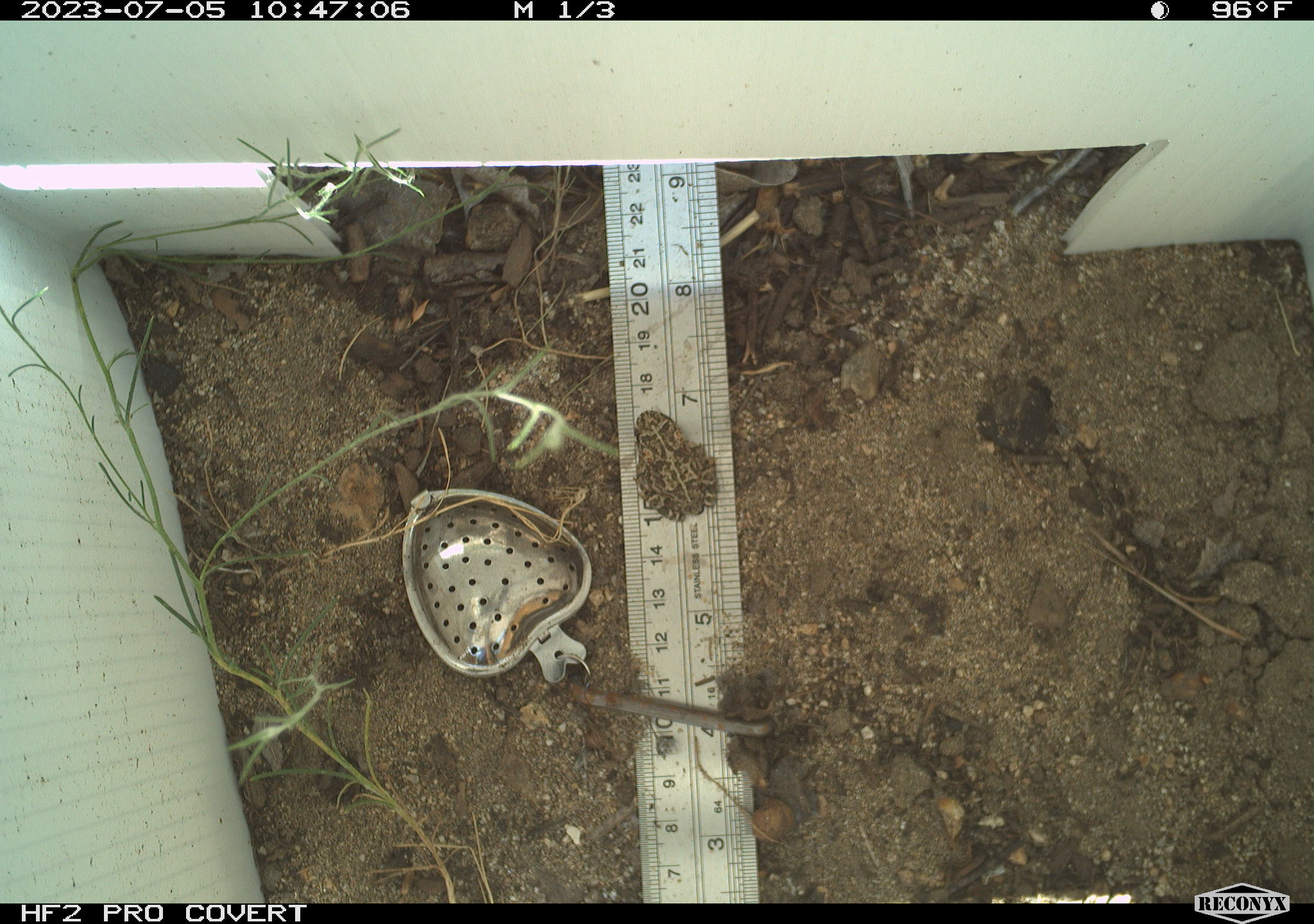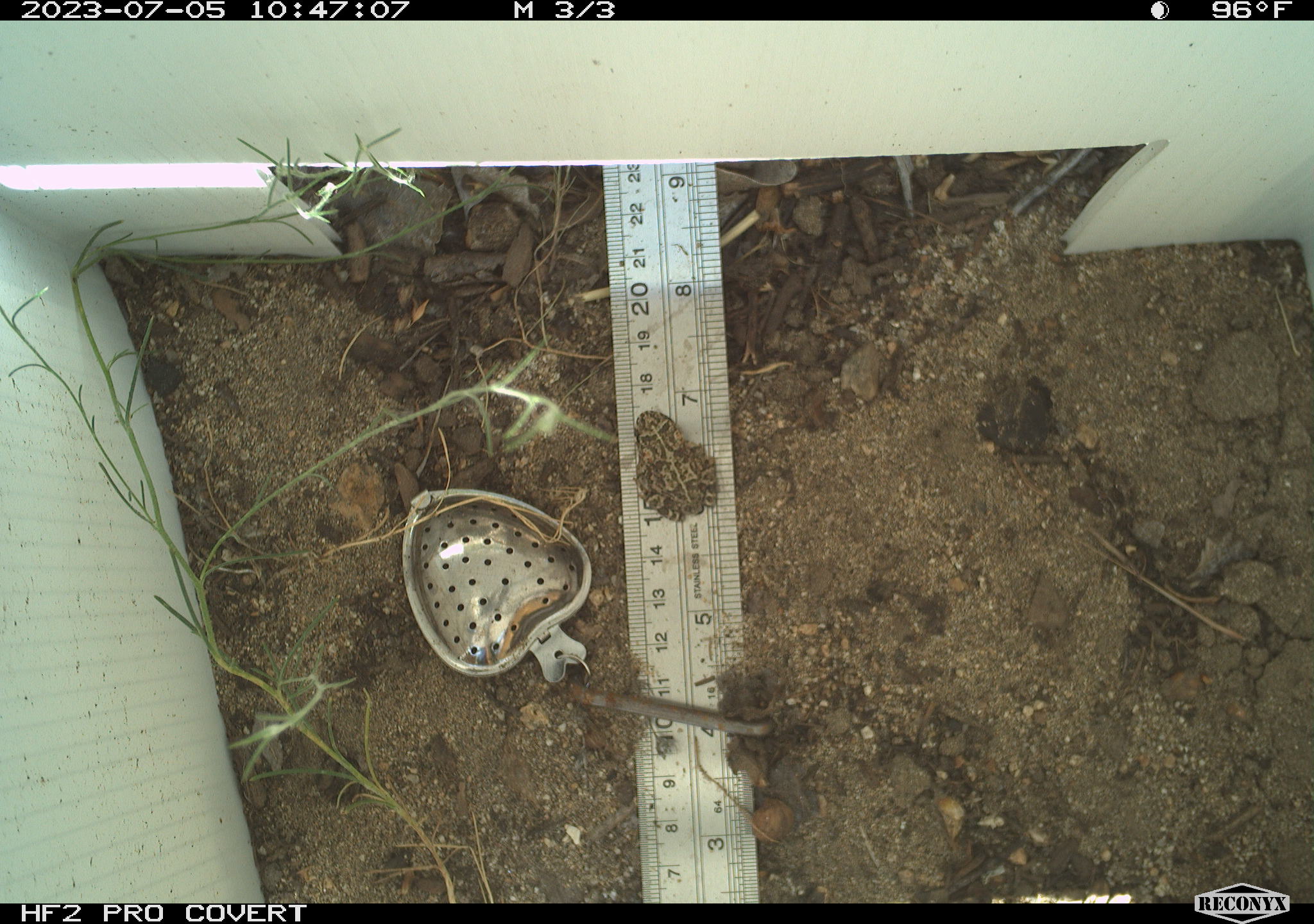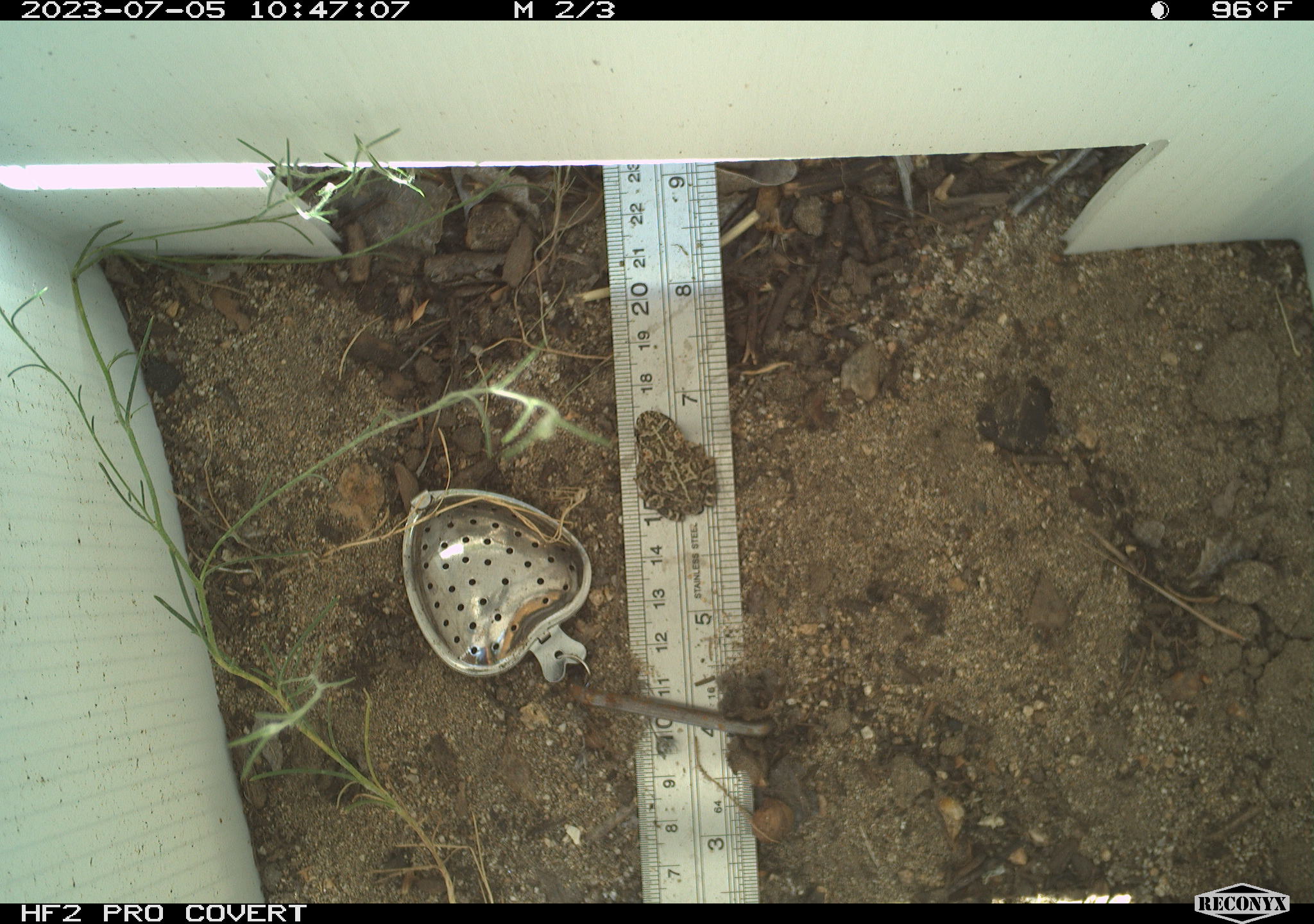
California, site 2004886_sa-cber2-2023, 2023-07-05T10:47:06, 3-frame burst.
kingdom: Animalia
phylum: Chordata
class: Amphibia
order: Anura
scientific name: Anura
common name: frogs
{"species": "frogs (Anura)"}